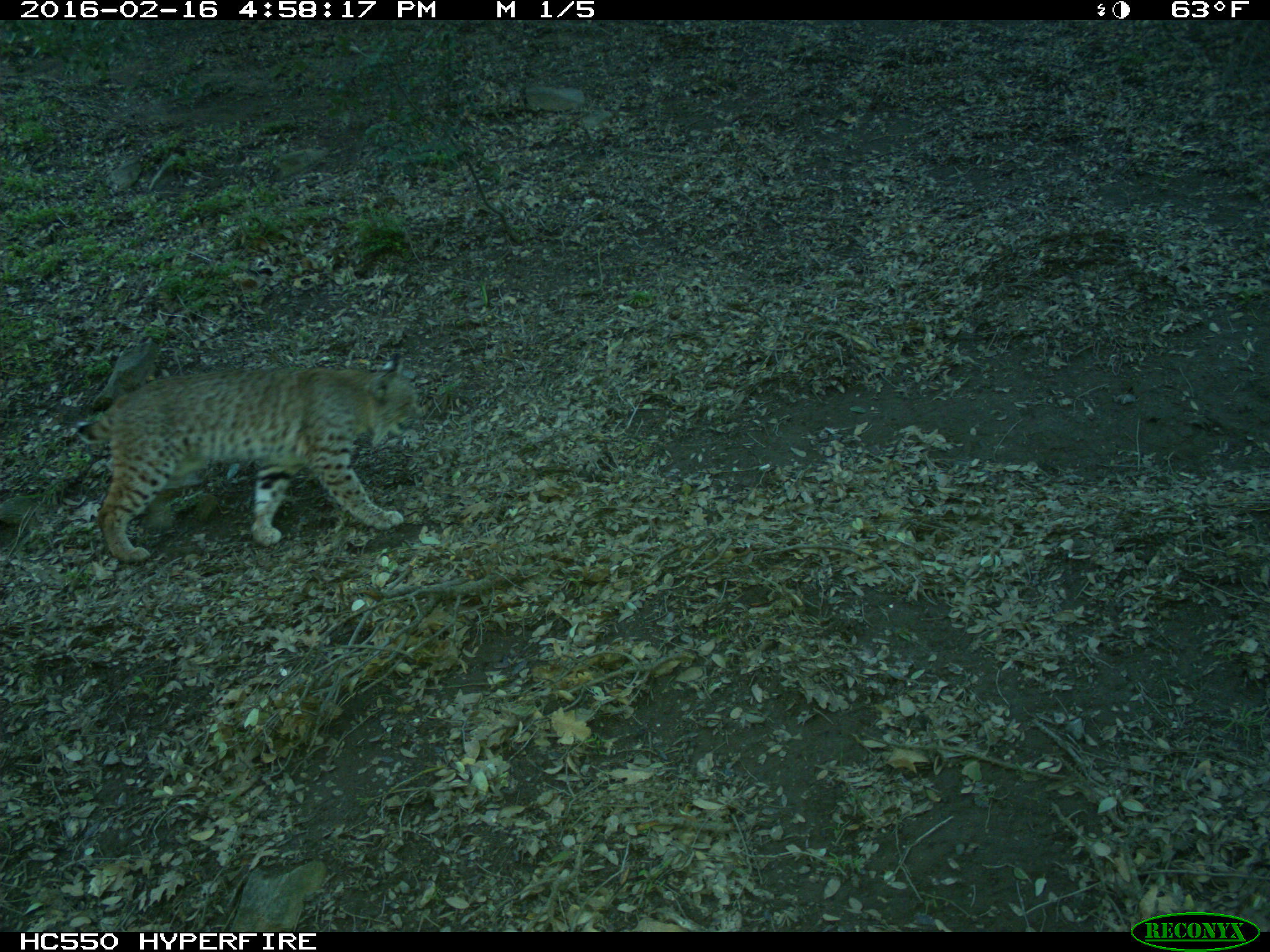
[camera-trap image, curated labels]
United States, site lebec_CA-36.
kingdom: Animalia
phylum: Chordata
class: Mammalia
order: Carnivora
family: Felidae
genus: Lynx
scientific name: Lynx rufus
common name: bobcat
Lynx rufus (bobcat).